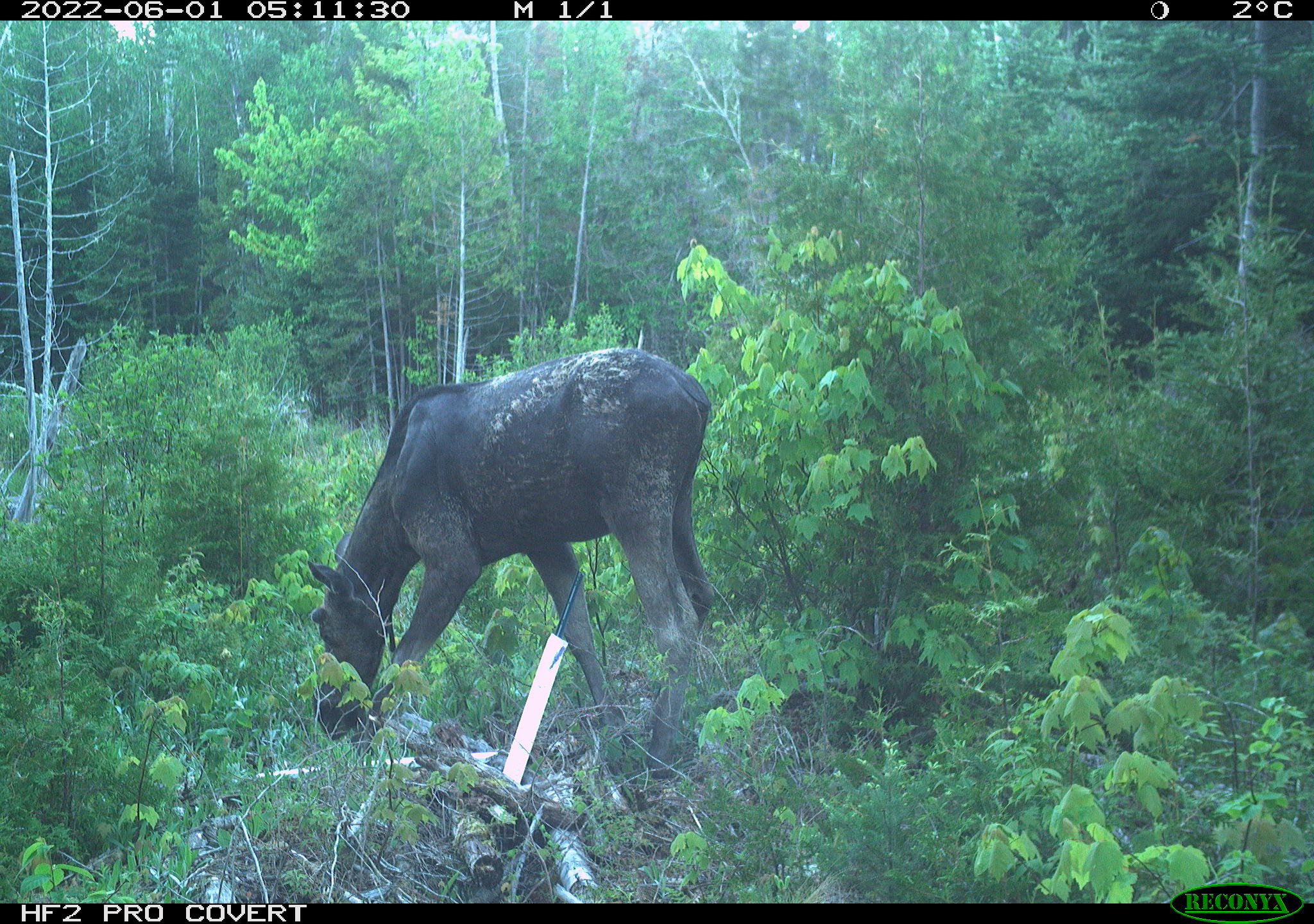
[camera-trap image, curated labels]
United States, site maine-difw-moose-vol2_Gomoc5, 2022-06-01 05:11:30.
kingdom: Animalia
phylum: Chordata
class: Mammalia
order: Artiodactyla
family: Cervidae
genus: Alces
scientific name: Alces alces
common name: moose